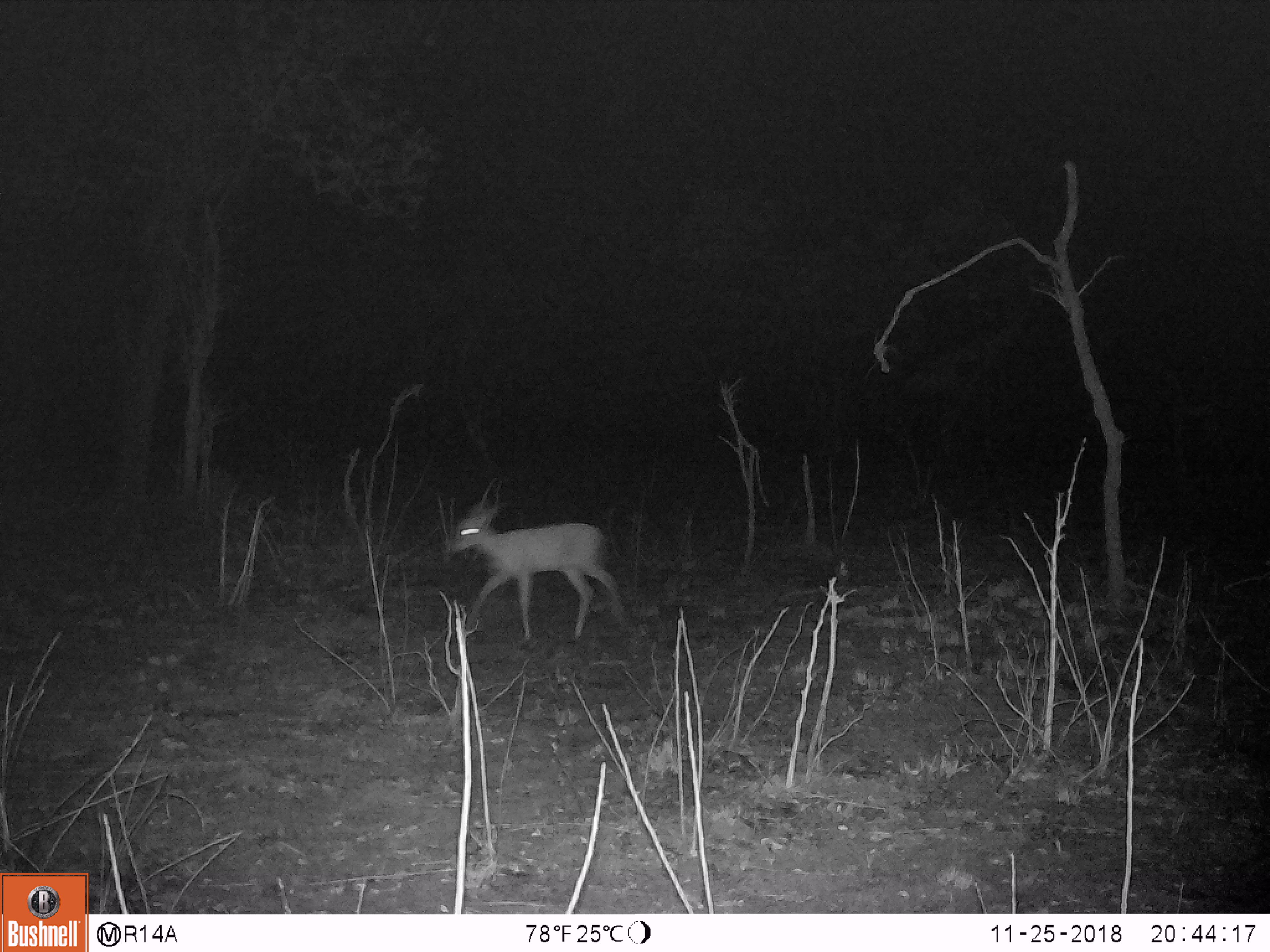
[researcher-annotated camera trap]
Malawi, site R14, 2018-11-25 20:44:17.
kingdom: Animalia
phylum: Chordata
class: Mammalia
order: Artiodactyla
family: Bovidae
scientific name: Antilopinae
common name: small antelope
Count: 1.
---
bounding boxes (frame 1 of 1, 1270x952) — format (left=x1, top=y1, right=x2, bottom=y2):
small antelope: (left=440, top=493, right=632, bottom=656)